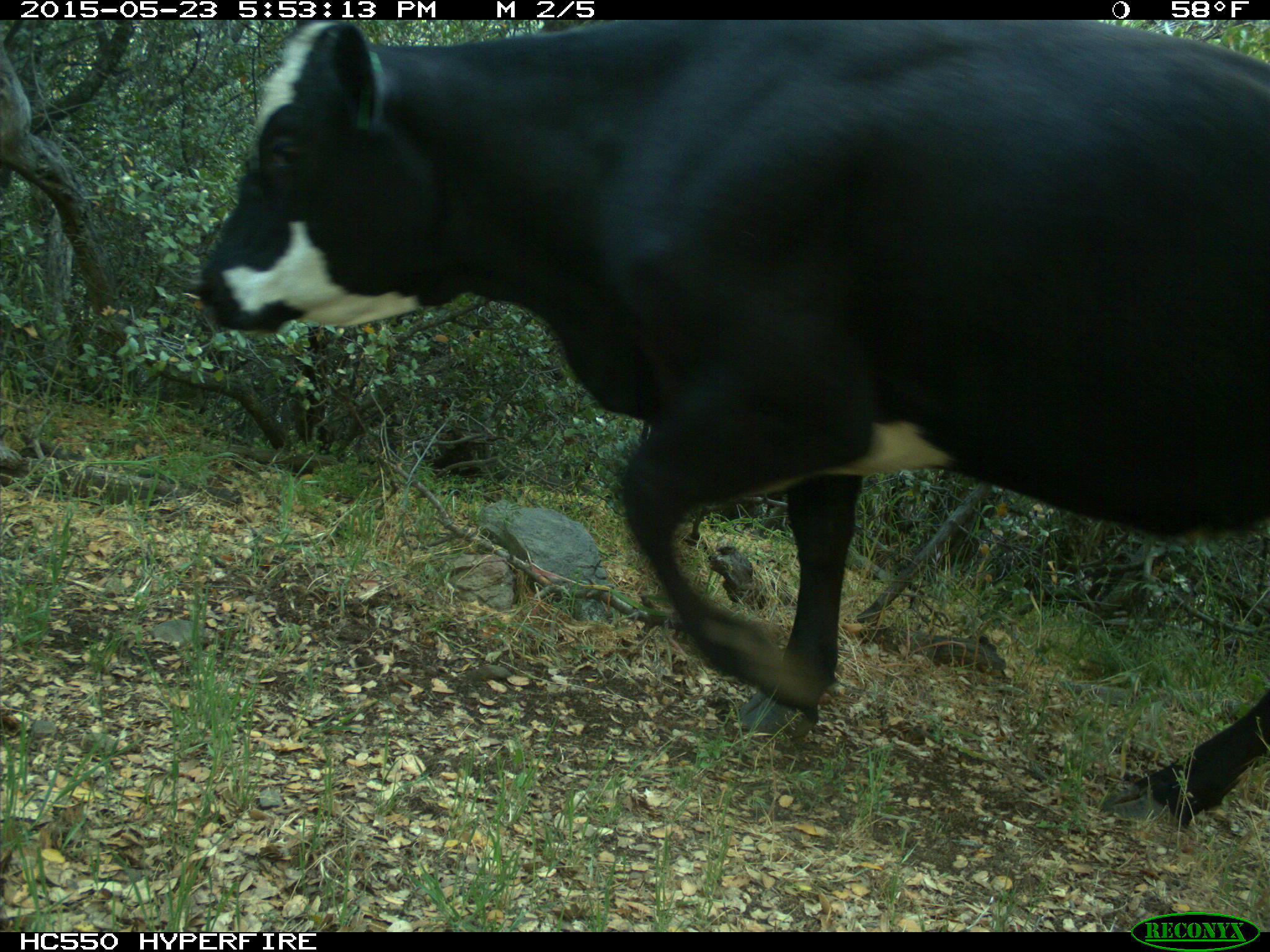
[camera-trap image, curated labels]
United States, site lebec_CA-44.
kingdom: Animalia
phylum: Chordata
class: Mammalia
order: Artiodactyla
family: Bovidae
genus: Bos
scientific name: Bos taurus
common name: domestic cow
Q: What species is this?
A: Bos taurus (domestic cow).